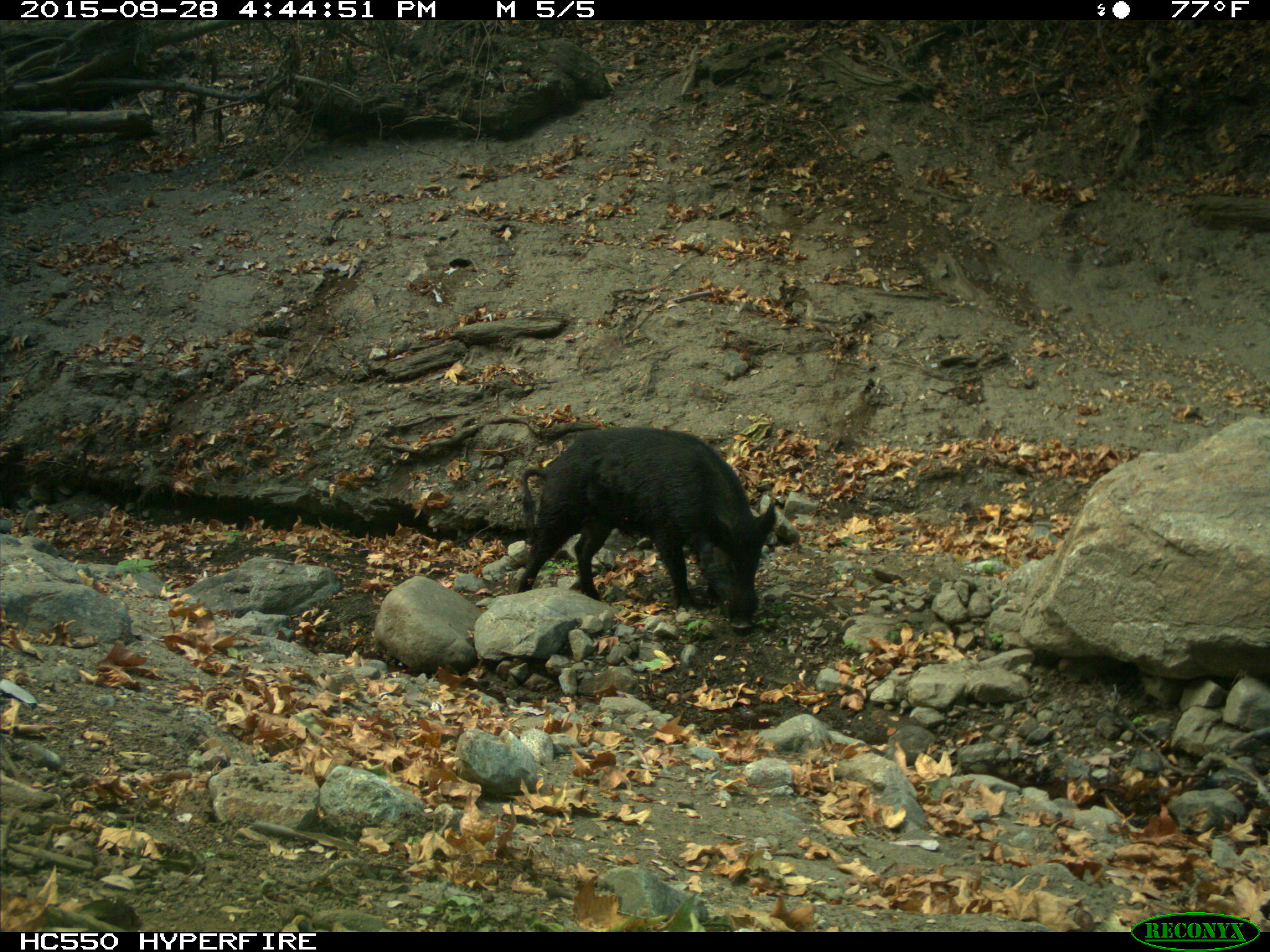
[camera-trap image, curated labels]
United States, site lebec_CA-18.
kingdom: Animalia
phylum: Chordata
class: Mammalia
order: Artiodactyla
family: Suidae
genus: Sus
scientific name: Sus scrofa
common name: wild boar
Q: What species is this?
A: Sus scrofa (wild boar).